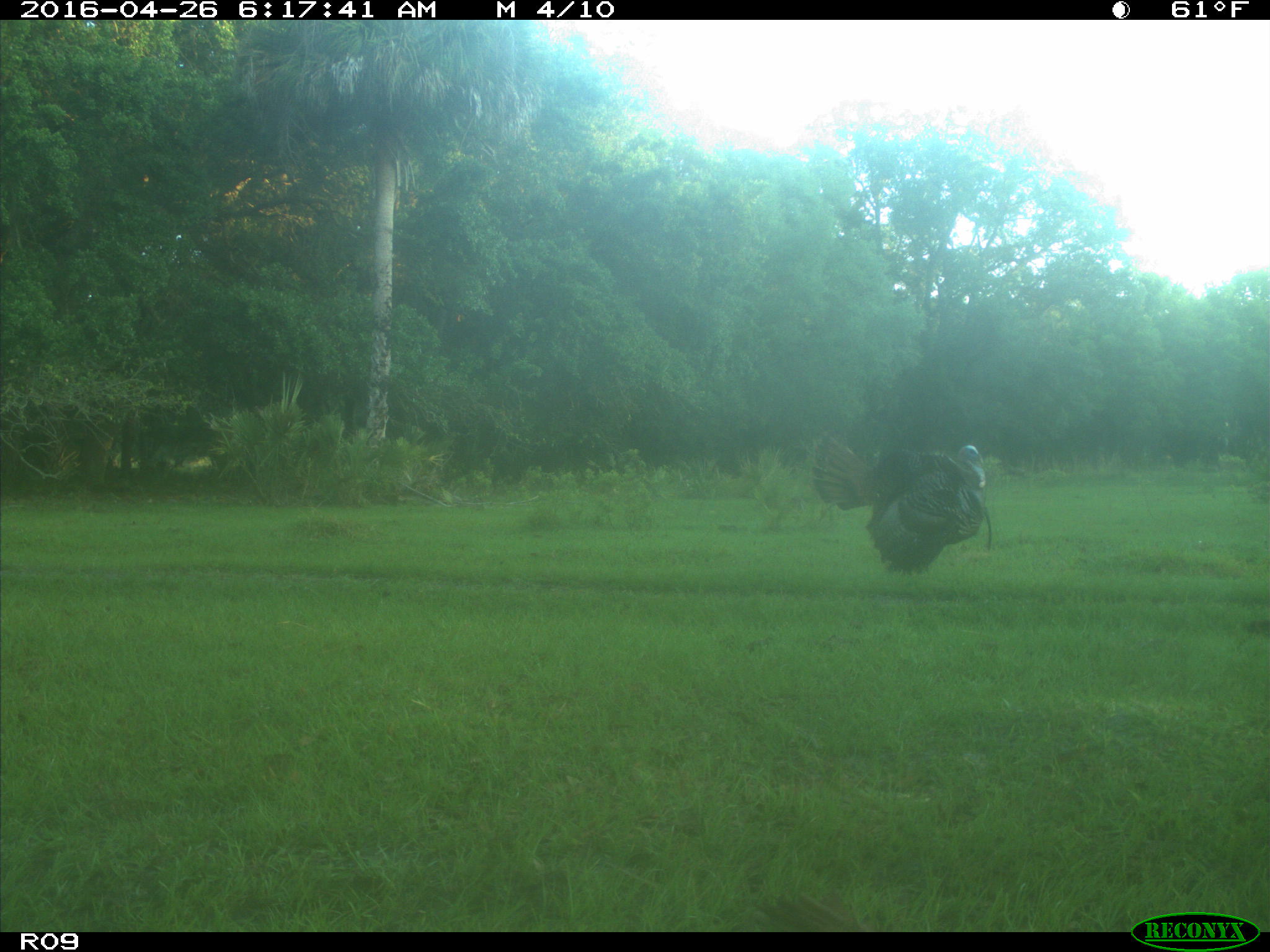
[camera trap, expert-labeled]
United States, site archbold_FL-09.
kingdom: Animalia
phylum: Chordata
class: Aves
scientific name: Aves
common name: birds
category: unidentified bird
Unidentified bird (birds) (Aves).